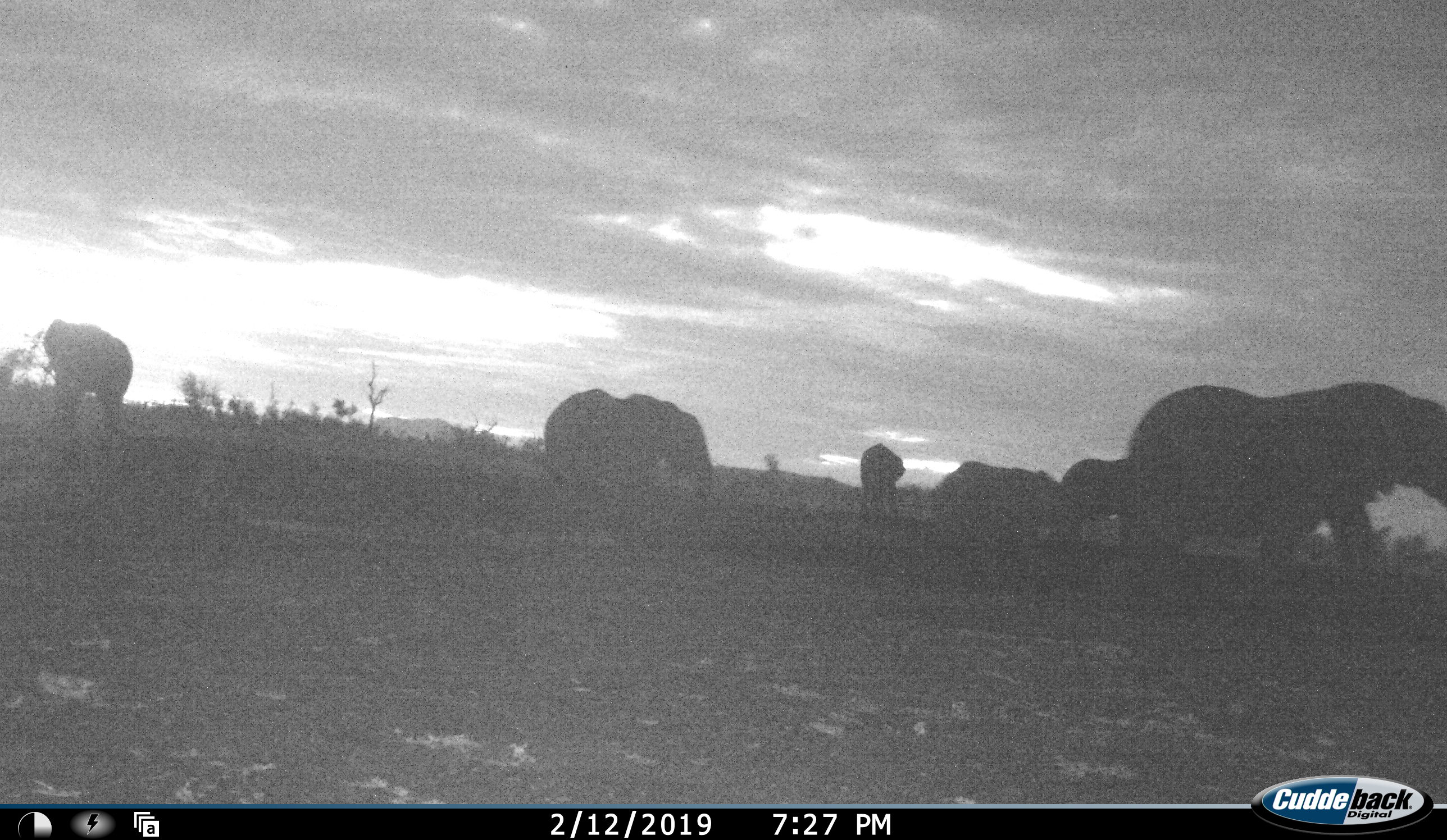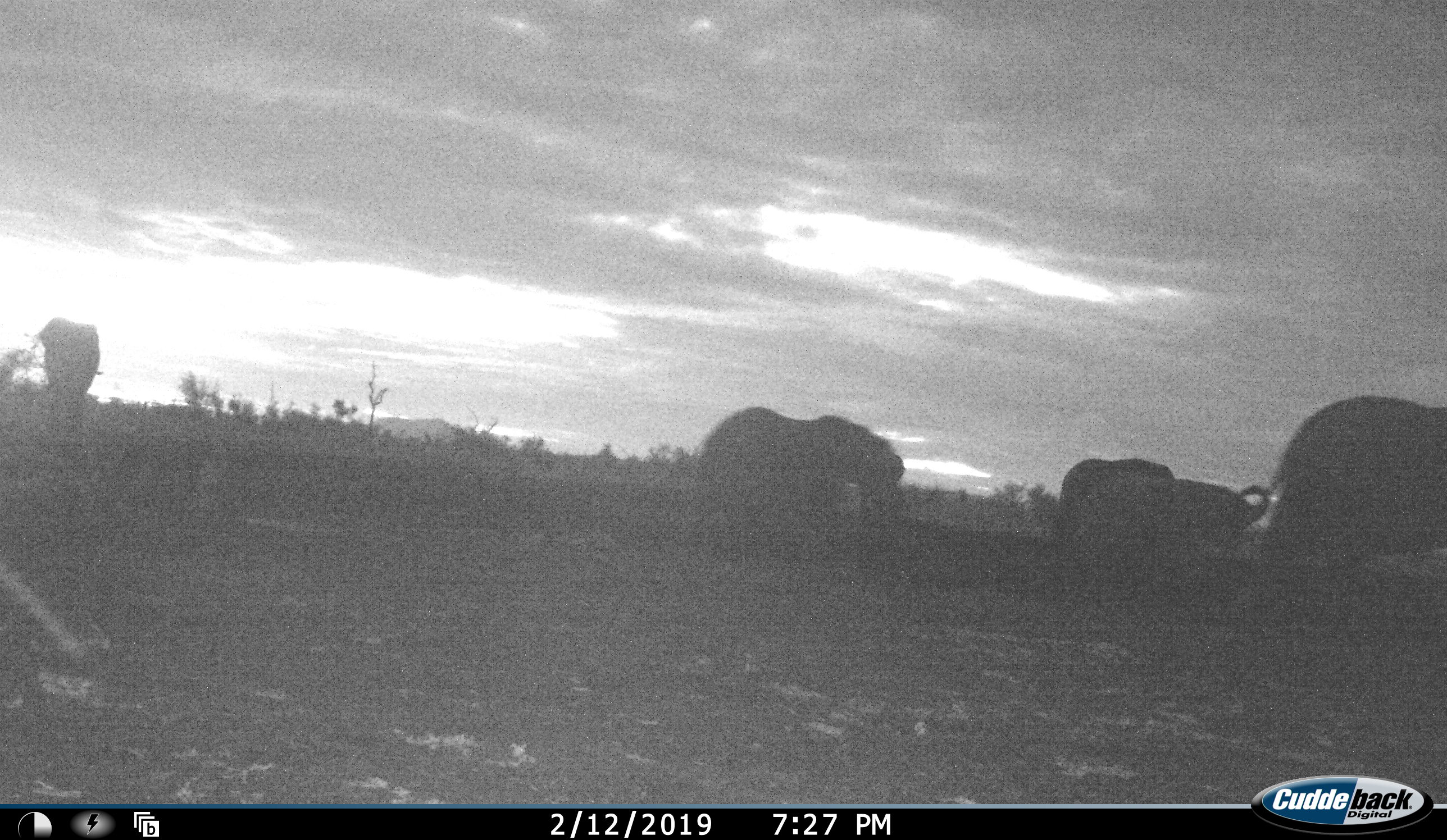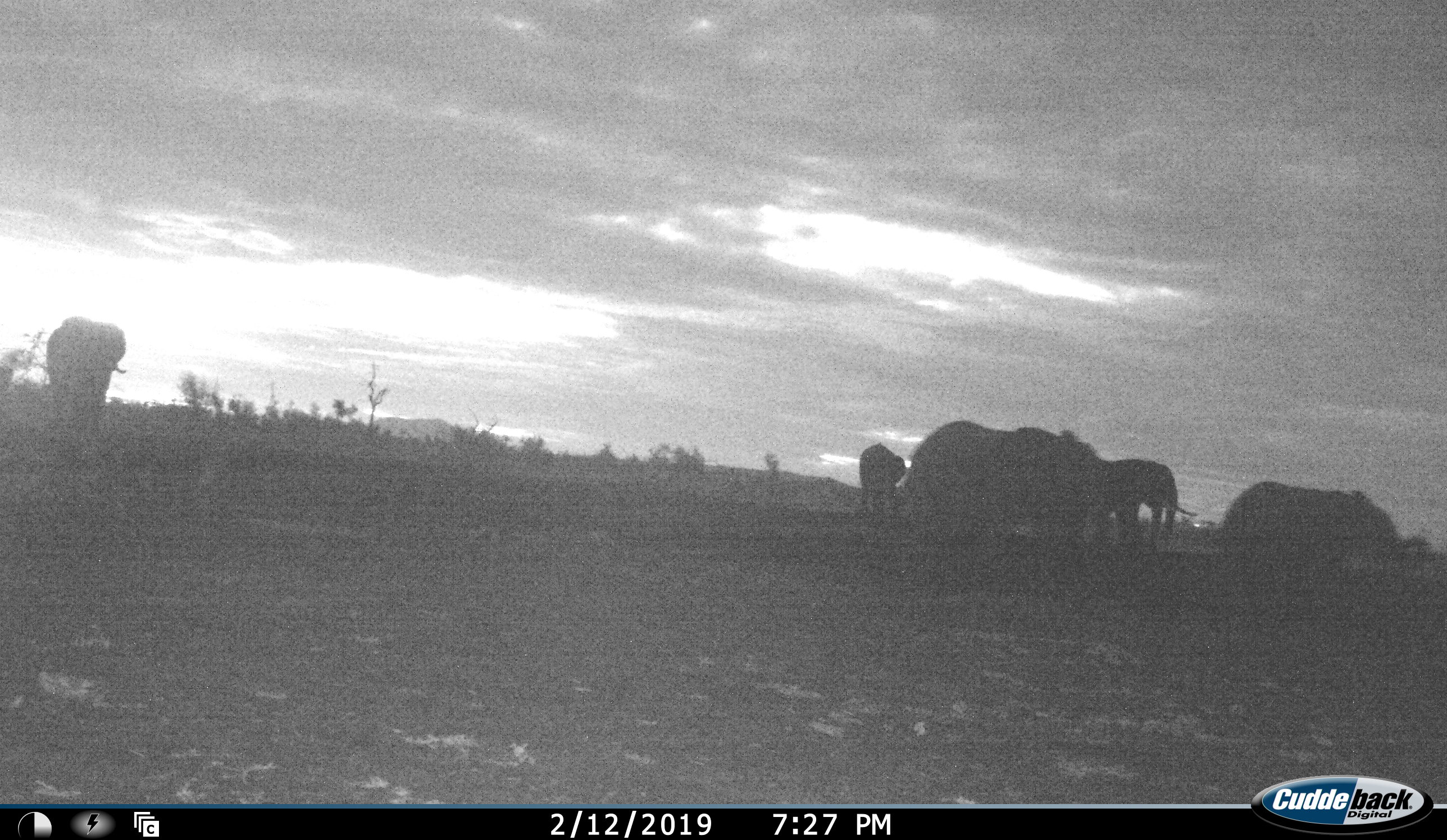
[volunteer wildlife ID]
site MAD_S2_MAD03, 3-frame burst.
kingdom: Animalia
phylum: Chordata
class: Mammalia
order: Proboscidea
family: Elephantidae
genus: Loxodonta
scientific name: Loxodonta africana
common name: african bush elephant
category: elephant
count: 6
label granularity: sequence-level